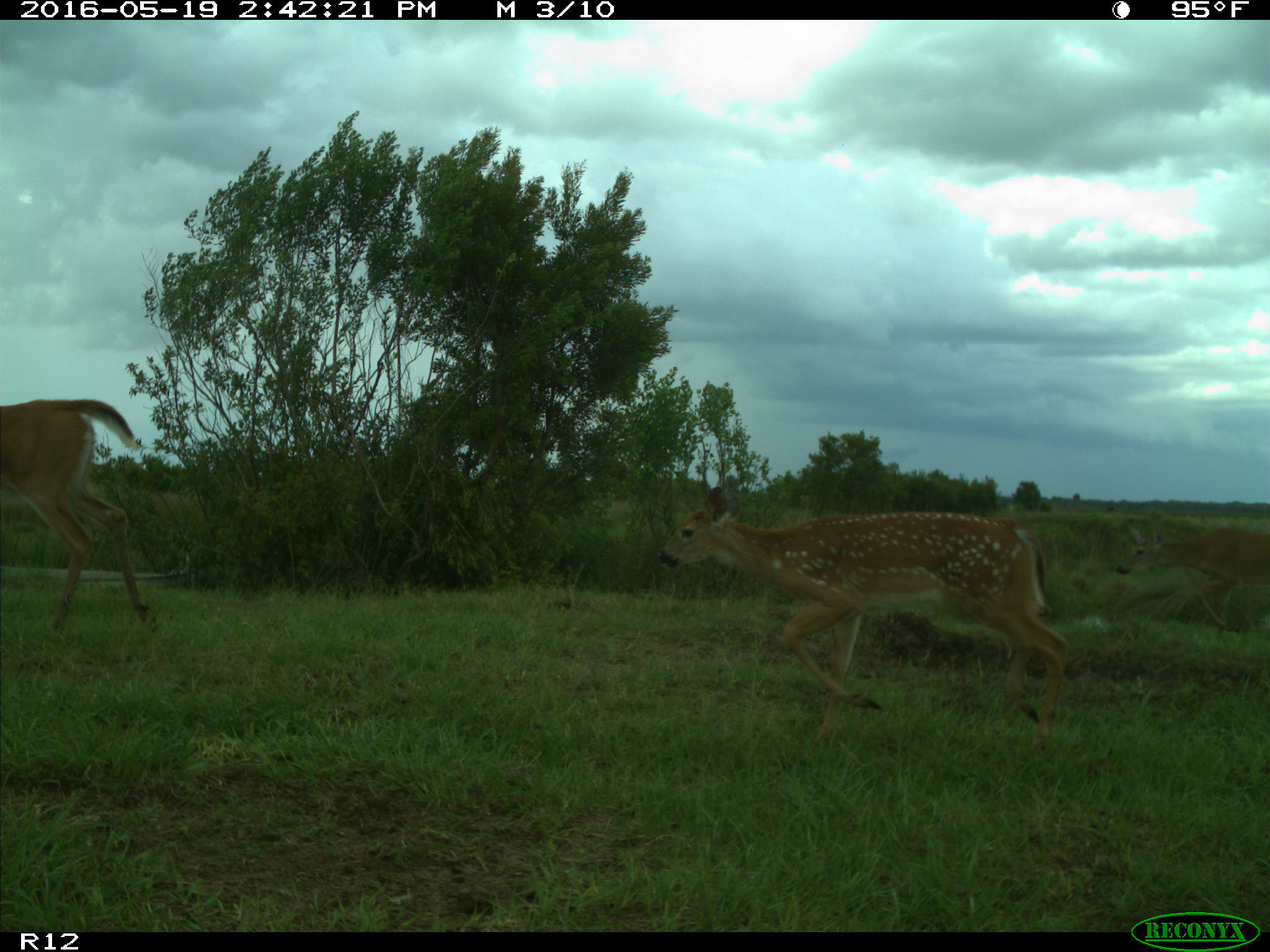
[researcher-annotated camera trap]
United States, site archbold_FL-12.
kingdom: Animalia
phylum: Chordata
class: Mammalia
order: Artiodactyla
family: Cervidae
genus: Odocoileus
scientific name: Odocoileus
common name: deer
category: unidentified deer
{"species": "unidentified deer (deer) (Odocoileus)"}